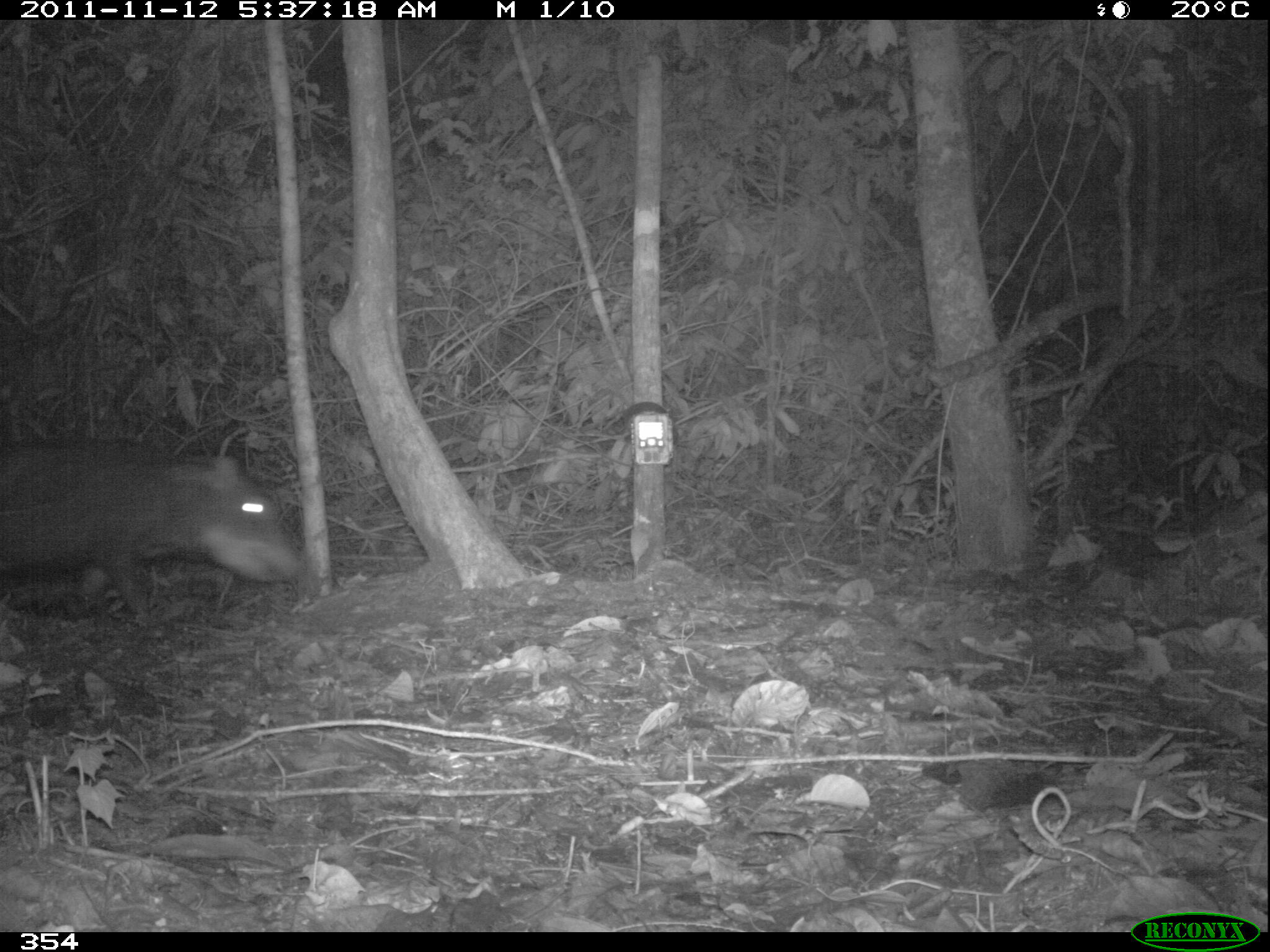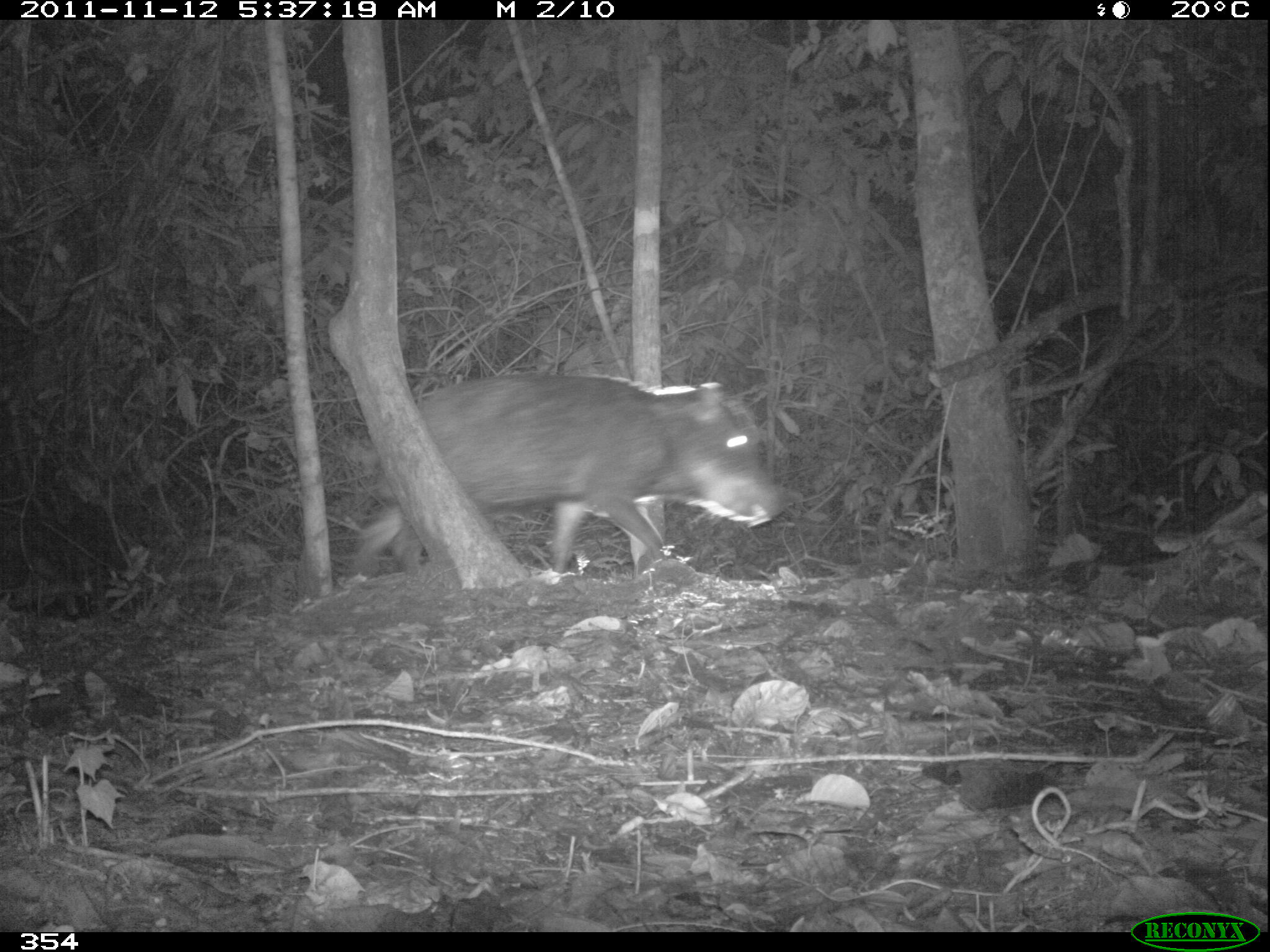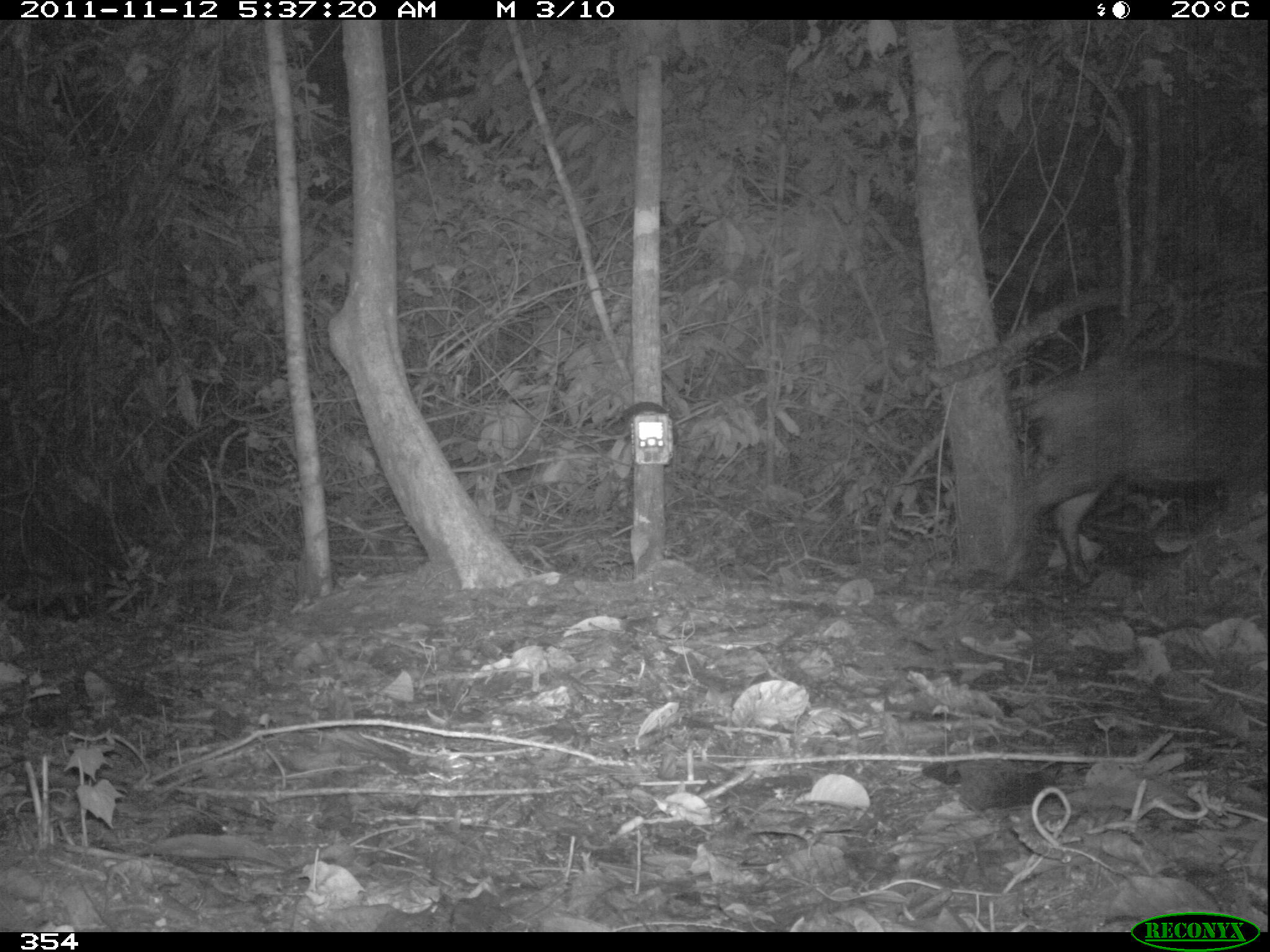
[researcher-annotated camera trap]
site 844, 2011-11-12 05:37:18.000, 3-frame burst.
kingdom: Animalia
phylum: Chordata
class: Mammalia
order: Artiodactyla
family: Tayassuidae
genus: Tayassu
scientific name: Tayassu pecari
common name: white-lipped peccary